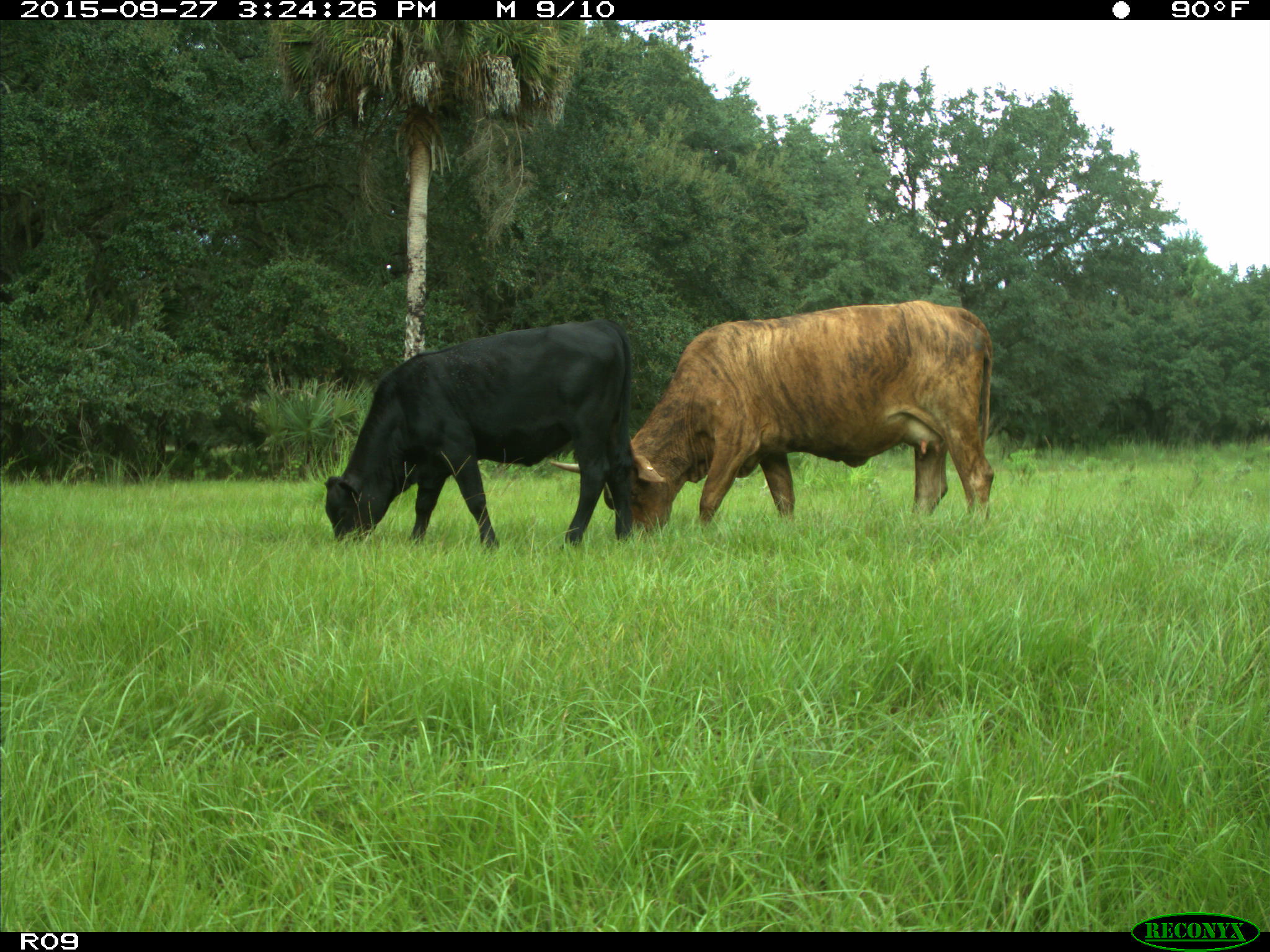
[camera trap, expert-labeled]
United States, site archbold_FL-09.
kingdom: Animalia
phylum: Chordata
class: Mammalia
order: Artiodactyla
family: Bovidae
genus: Bos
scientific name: Bos taurus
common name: domestic cow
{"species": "Bos taurus (domestic cow)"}